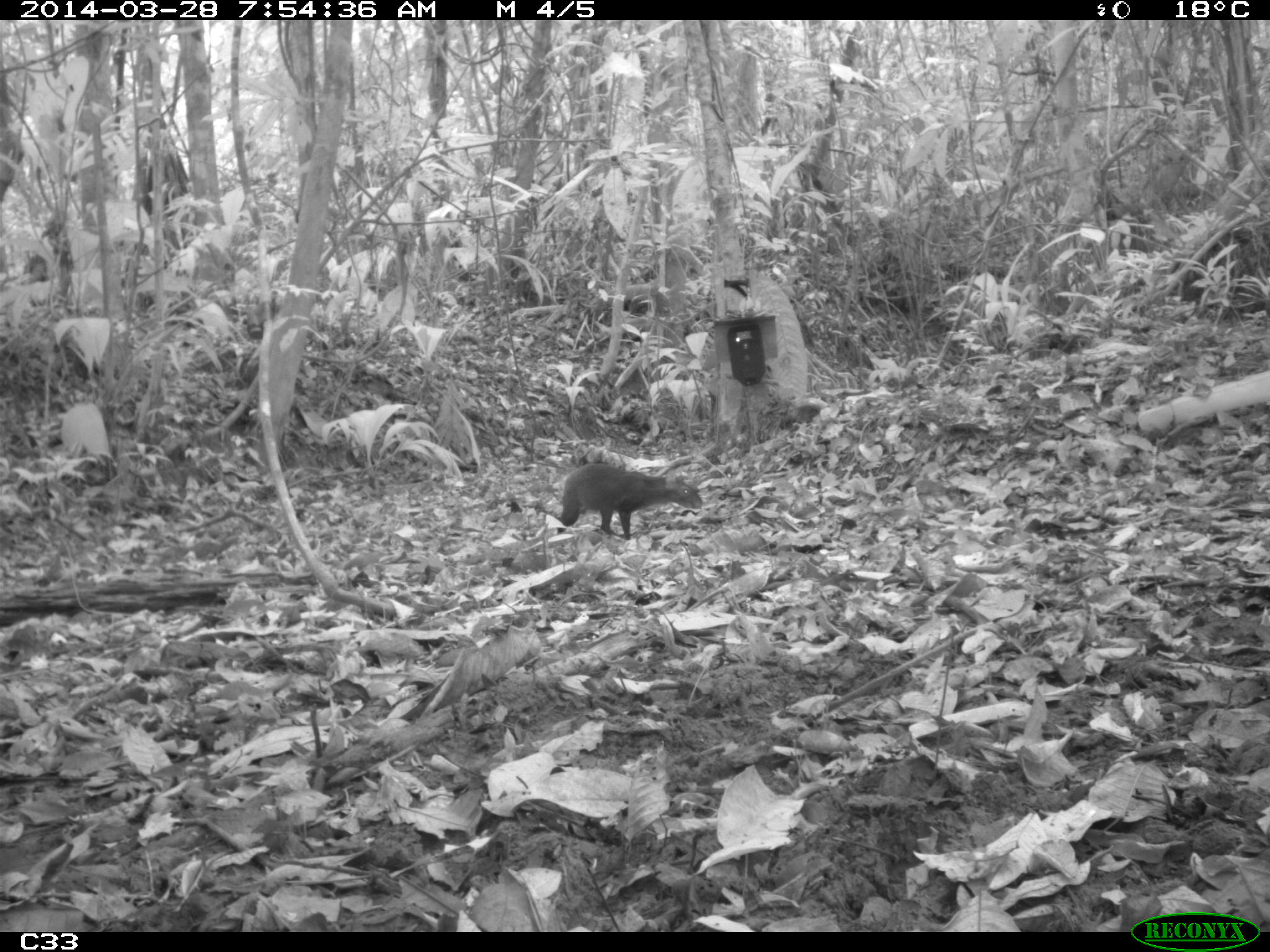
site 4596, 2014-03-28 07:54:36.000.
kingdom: Animalia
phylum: Chordata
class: Mammalia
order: Rodentia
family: Dasyproctidae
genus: Dasyprocta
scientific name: Dasyprocta leporina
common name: red-rumped agouti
Dasyprocta leporina (red-rumped agouti), count 1, age adult, sex male.